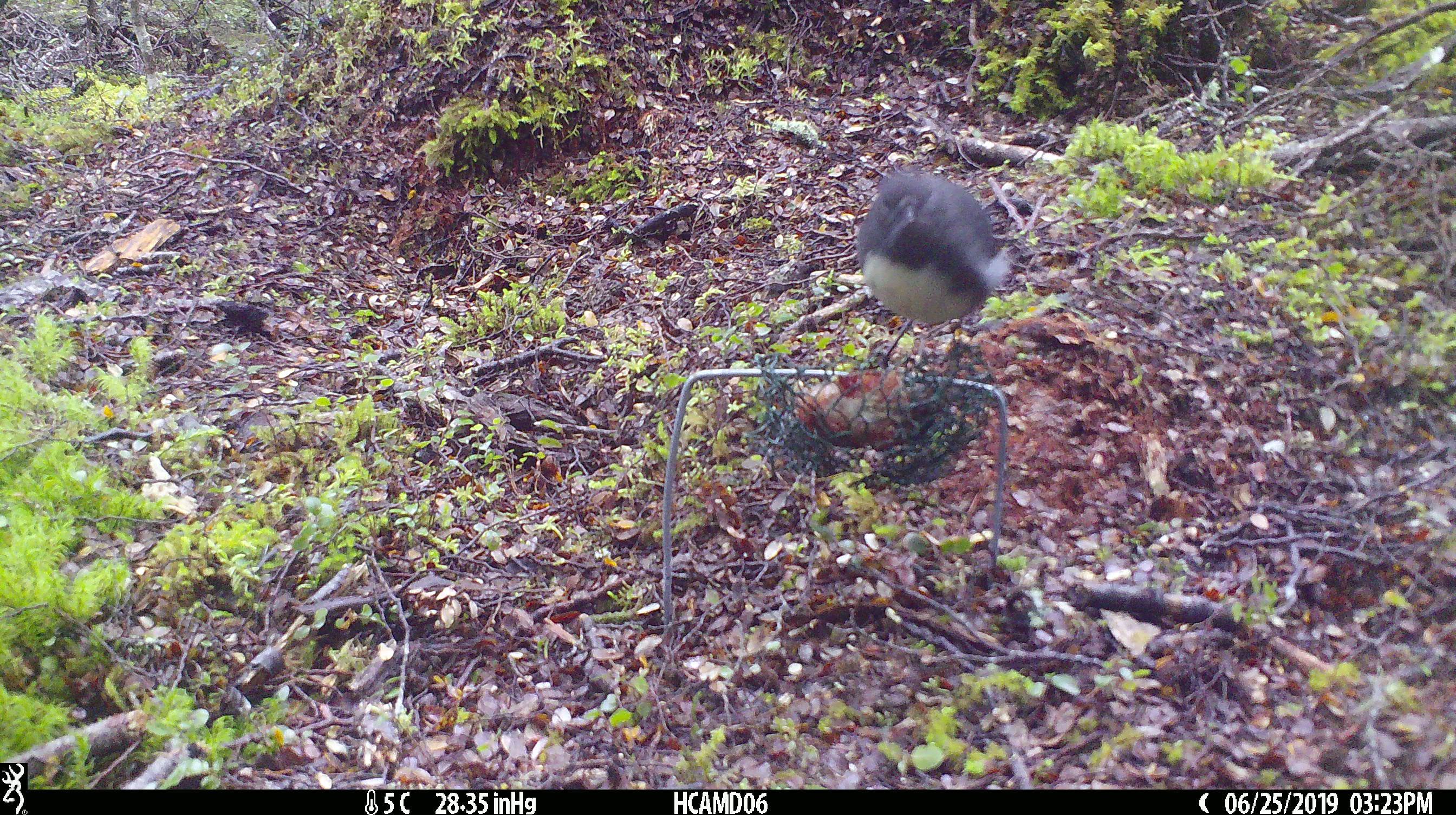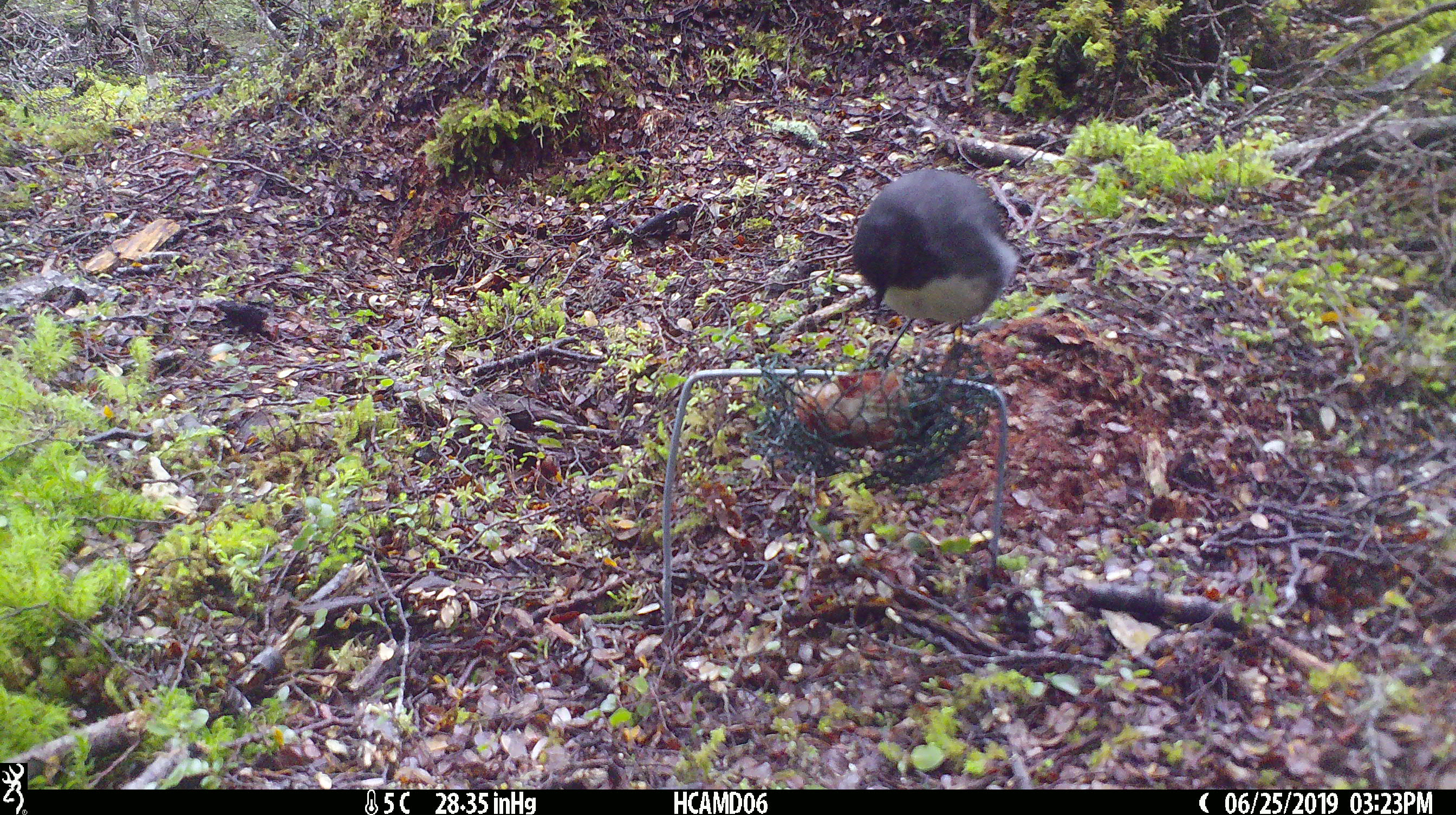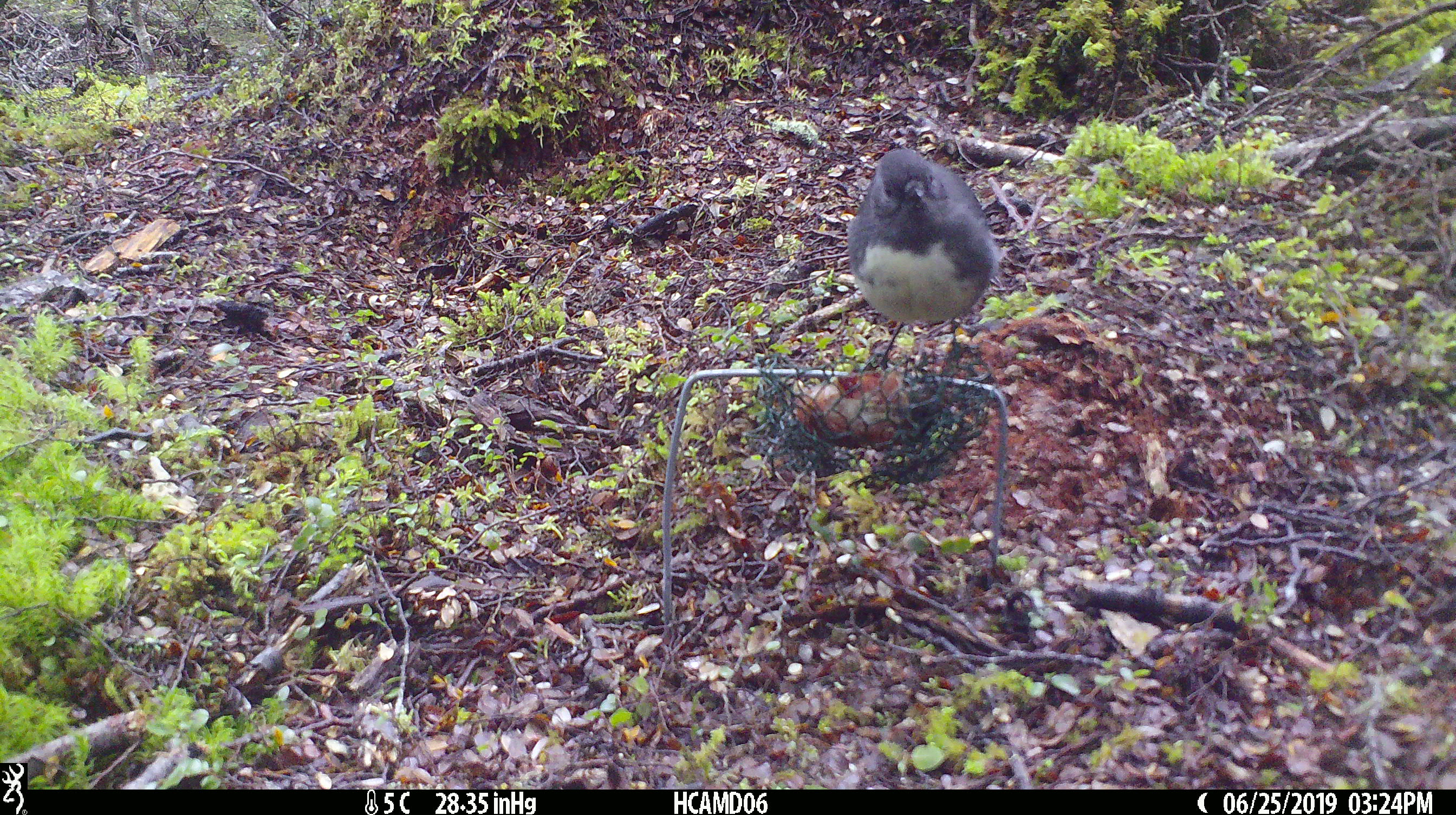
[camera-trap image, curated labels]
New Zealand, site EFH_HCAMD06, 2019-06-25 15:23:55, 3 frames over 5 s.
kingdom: Animalia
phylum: Chordata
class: Aves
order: Passeriformes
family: Petroicidae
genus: Petroica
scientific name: Petroica australis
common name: new zealand robin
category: robin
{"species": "robin (new zealand robin) (Petroica australis)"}